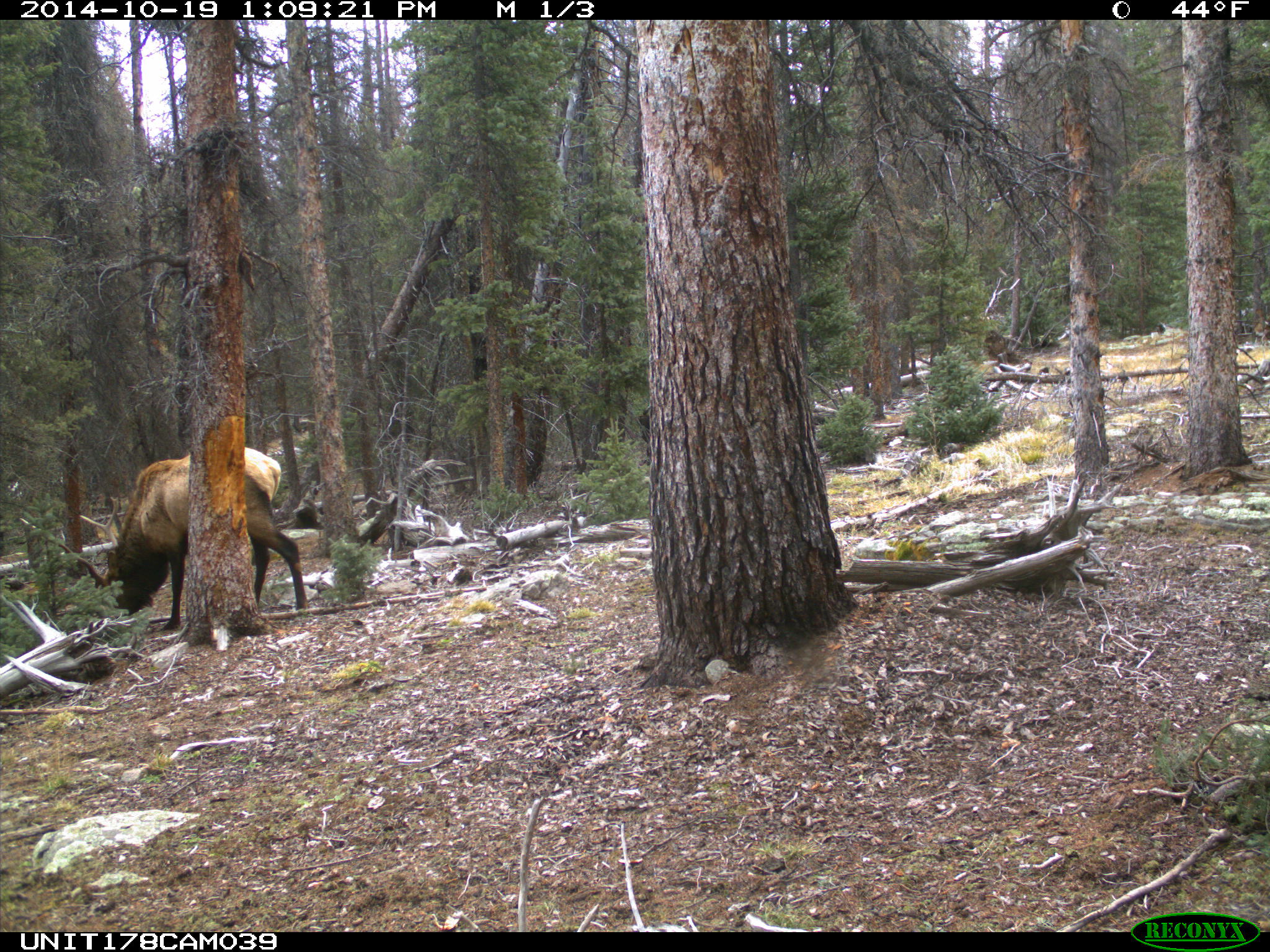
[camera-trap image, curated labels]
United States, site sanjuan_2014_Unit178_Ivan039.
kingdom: Animalia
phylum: Chordata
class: Mammalia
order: Artiodactyla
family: Cervidae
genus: Cervus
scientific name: Cervus elaphus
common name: red deer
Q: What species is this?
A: Cervus elaphus (red deer).